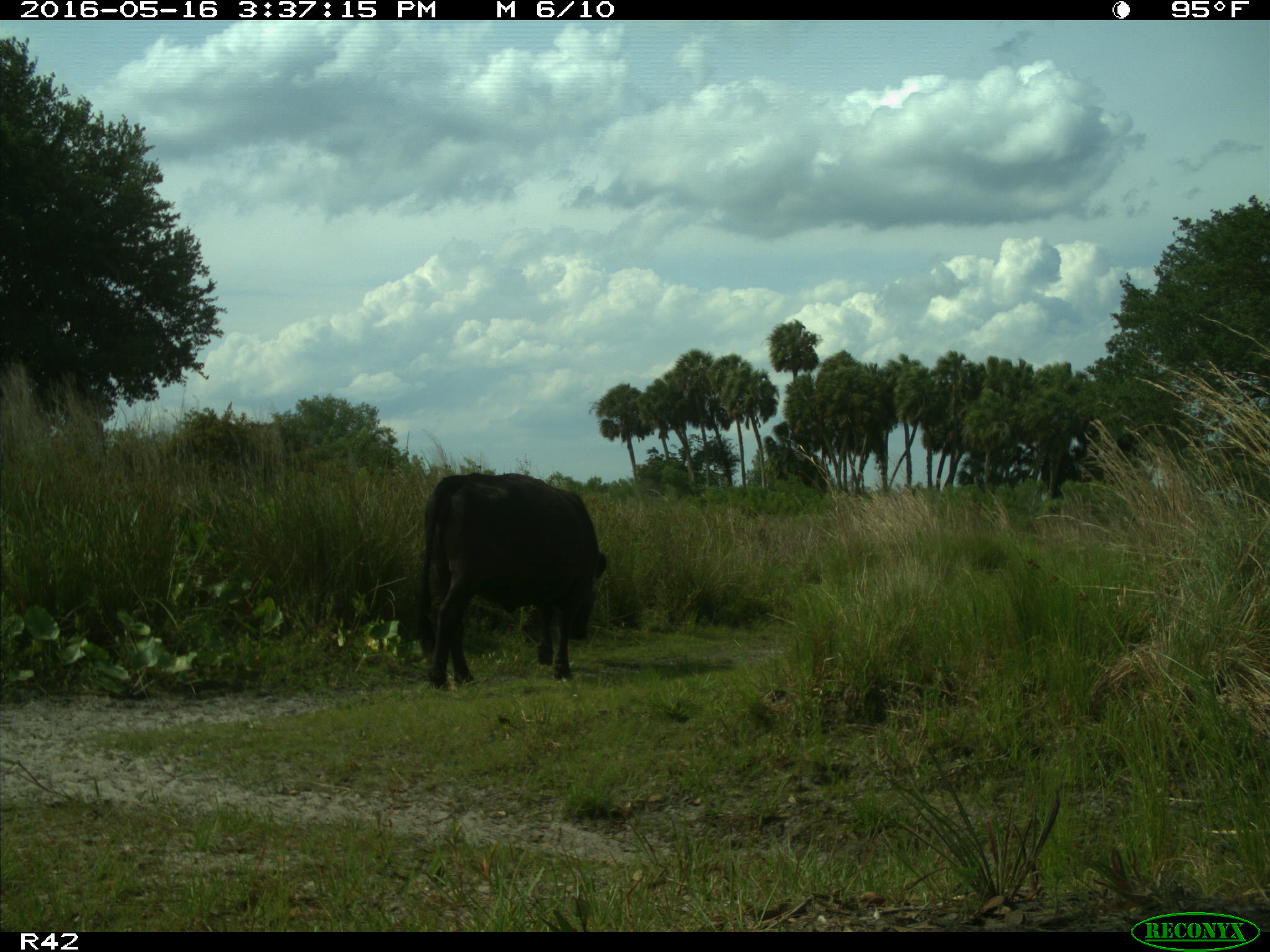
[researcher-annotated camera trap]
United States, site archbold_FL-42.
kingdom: Animalia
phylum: Chordata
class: Mammalia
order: Artiodactyla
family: Bovidae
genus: Bos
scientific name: Bos taurus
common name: domestic cow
Bos taurus (domestic cow).